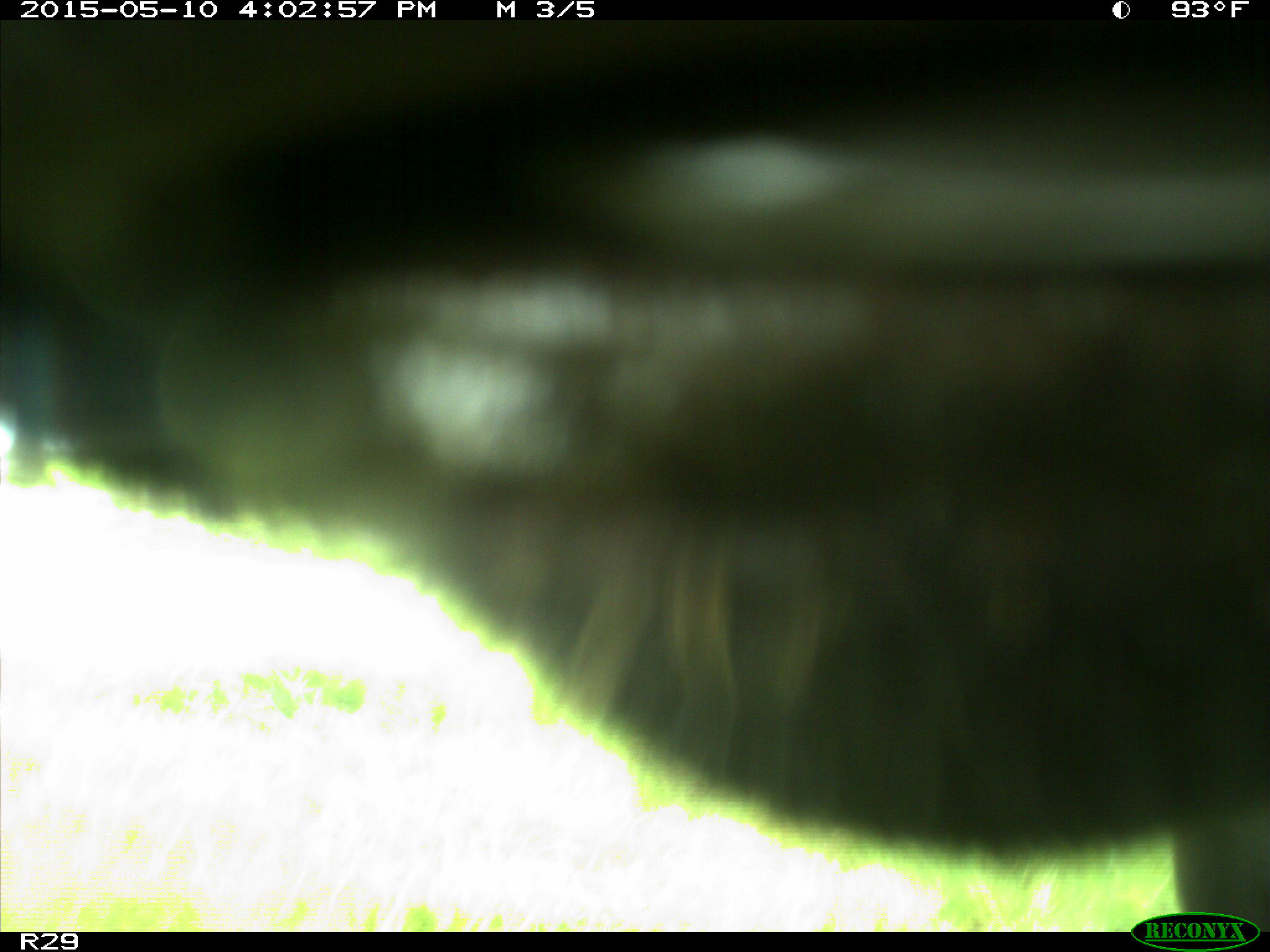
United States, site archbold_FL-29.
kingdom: Animalia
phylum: Chordata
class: Mammalia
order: Artiodactyla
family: Bovidae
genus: Bos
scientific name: Bos taurus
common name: domestic cow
Bos taurus (domestic cow).